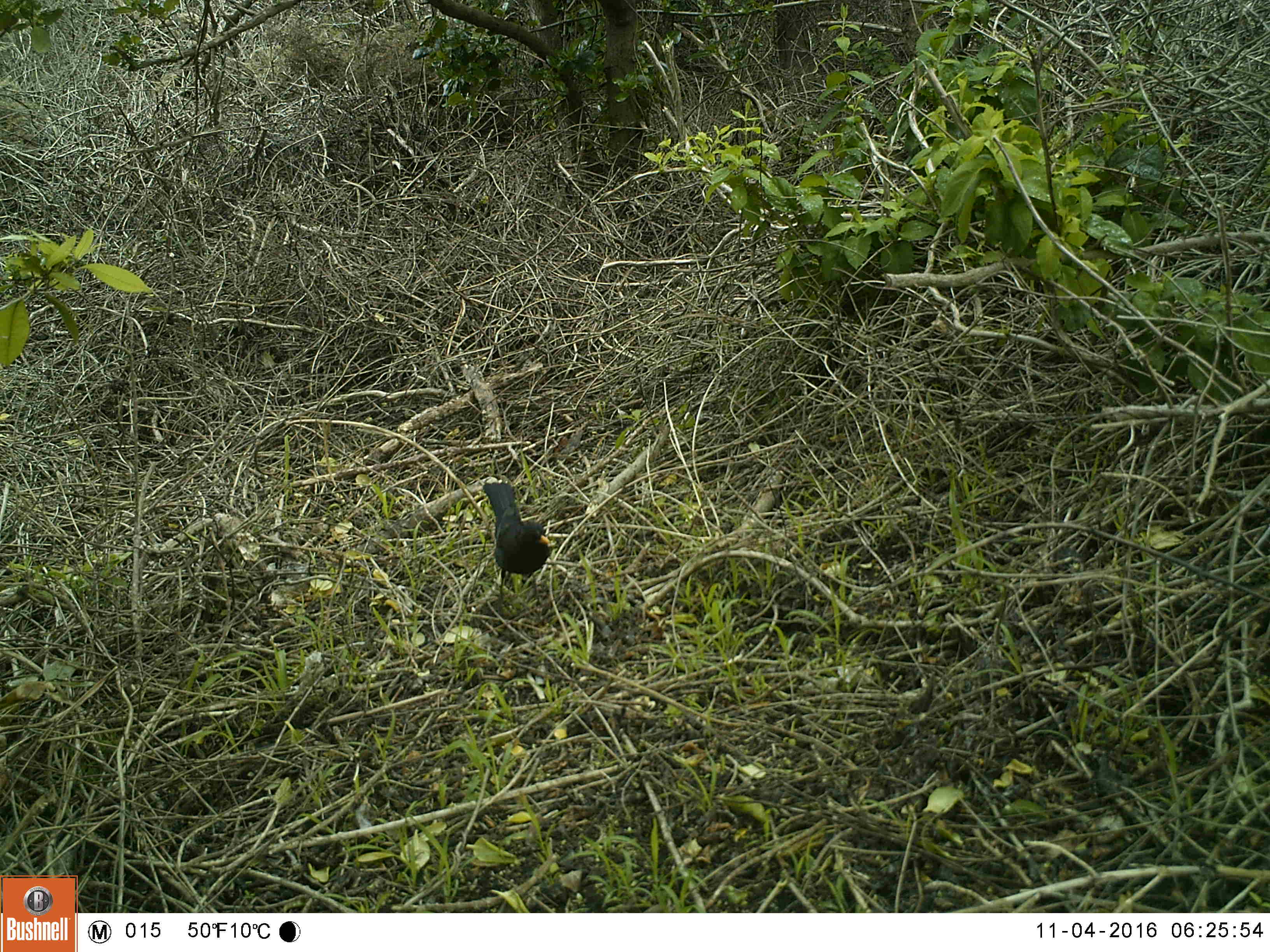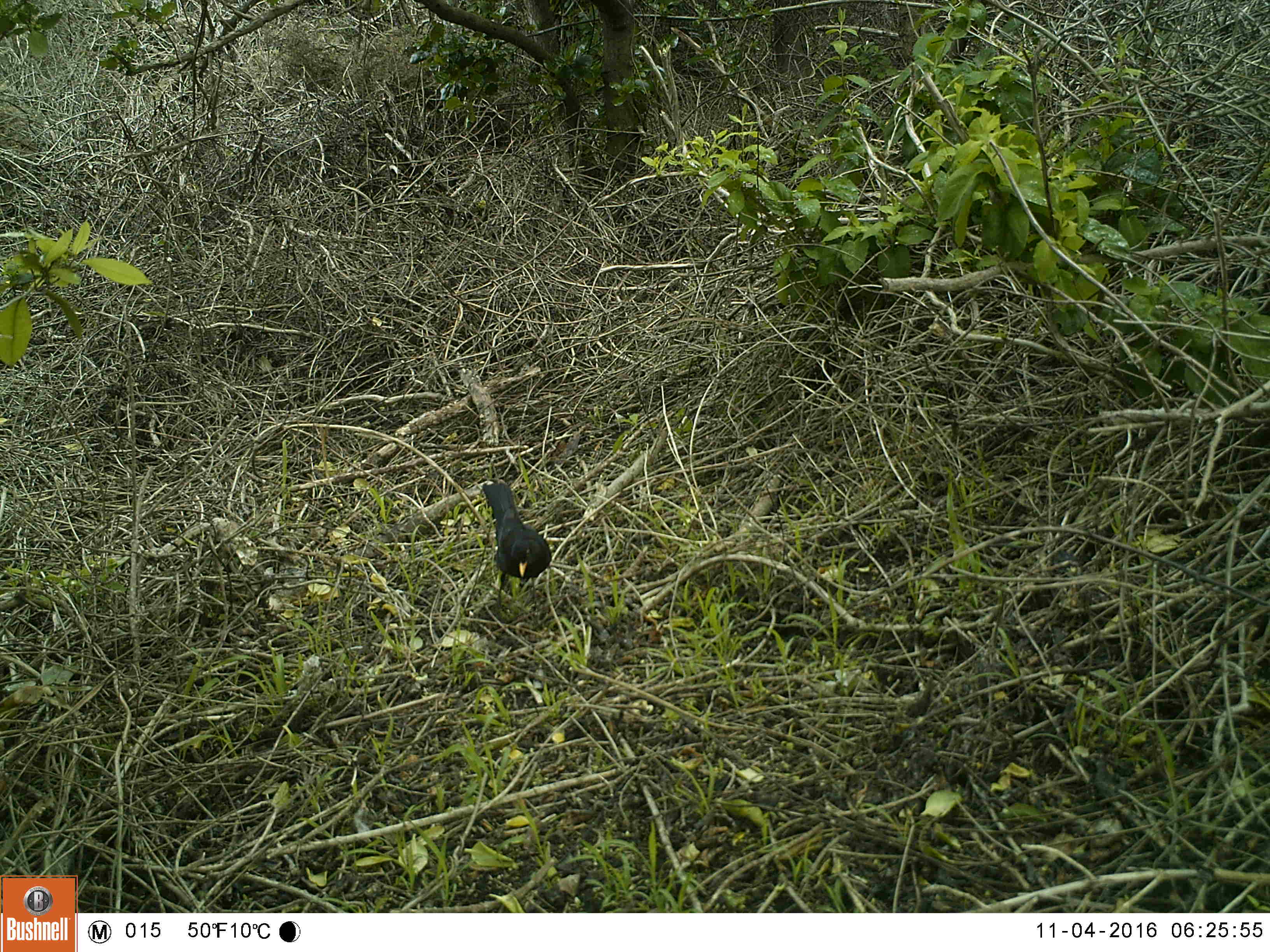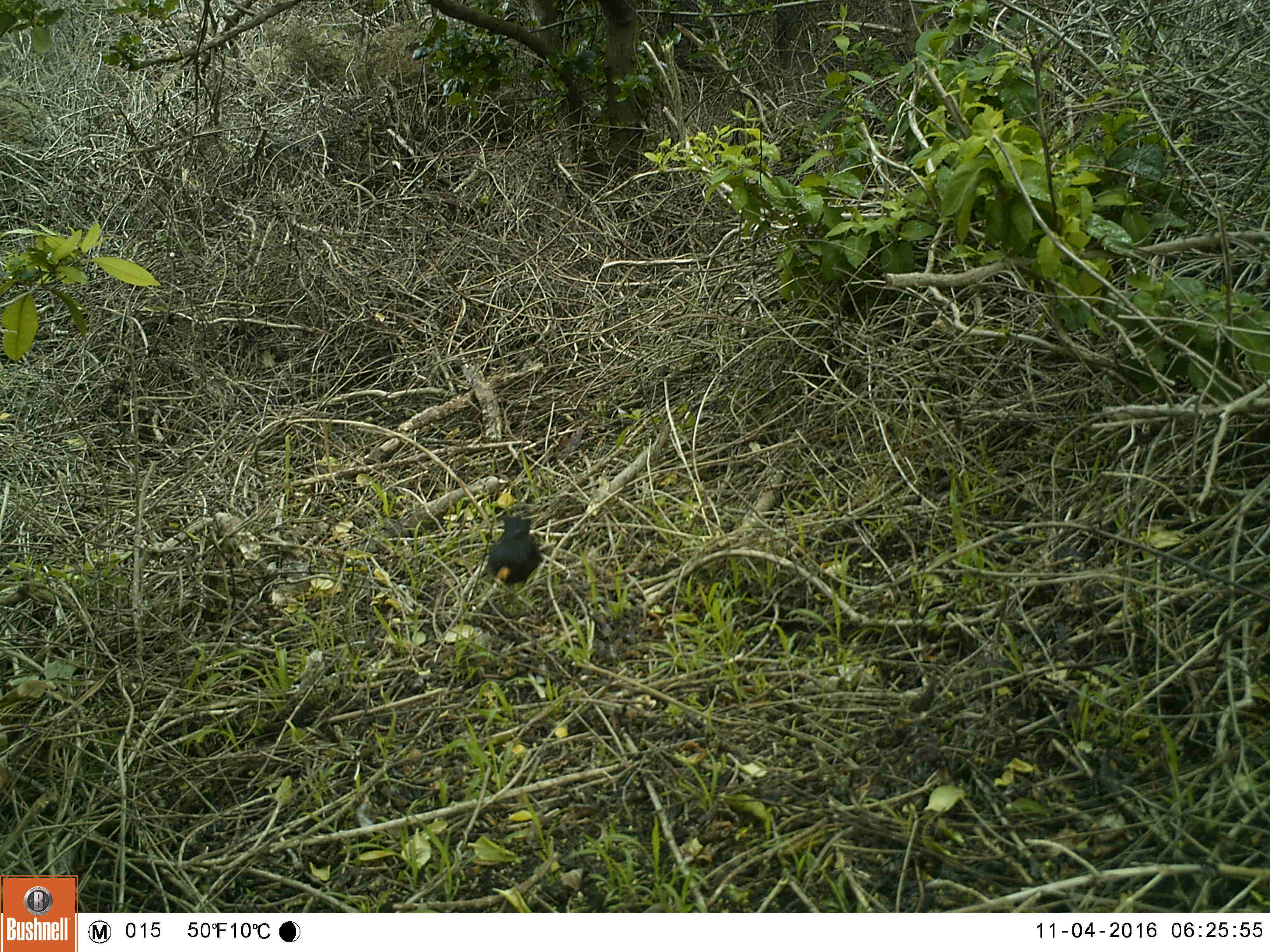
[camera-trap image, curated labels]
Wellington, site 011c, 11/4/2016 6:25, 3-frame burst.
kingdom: Animalia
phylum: Chordata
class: Aves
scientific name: Aves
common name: bird